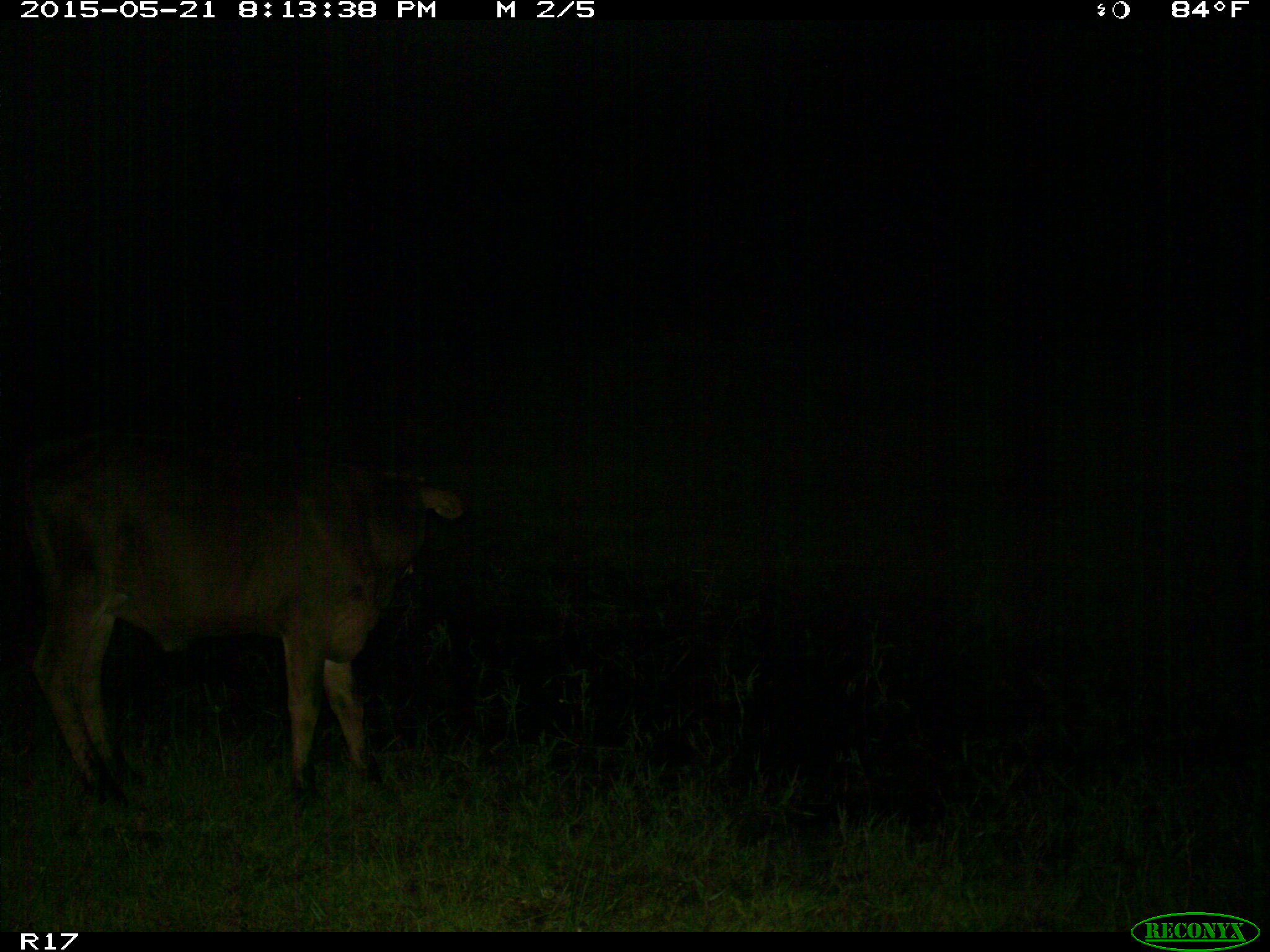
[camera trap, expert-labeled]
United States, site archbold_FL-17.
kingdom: Animalia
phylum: Chordata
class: Mammalia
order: Artiodactyla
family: Bovidae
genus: Bos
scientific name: Bos taurus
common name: domestic cow